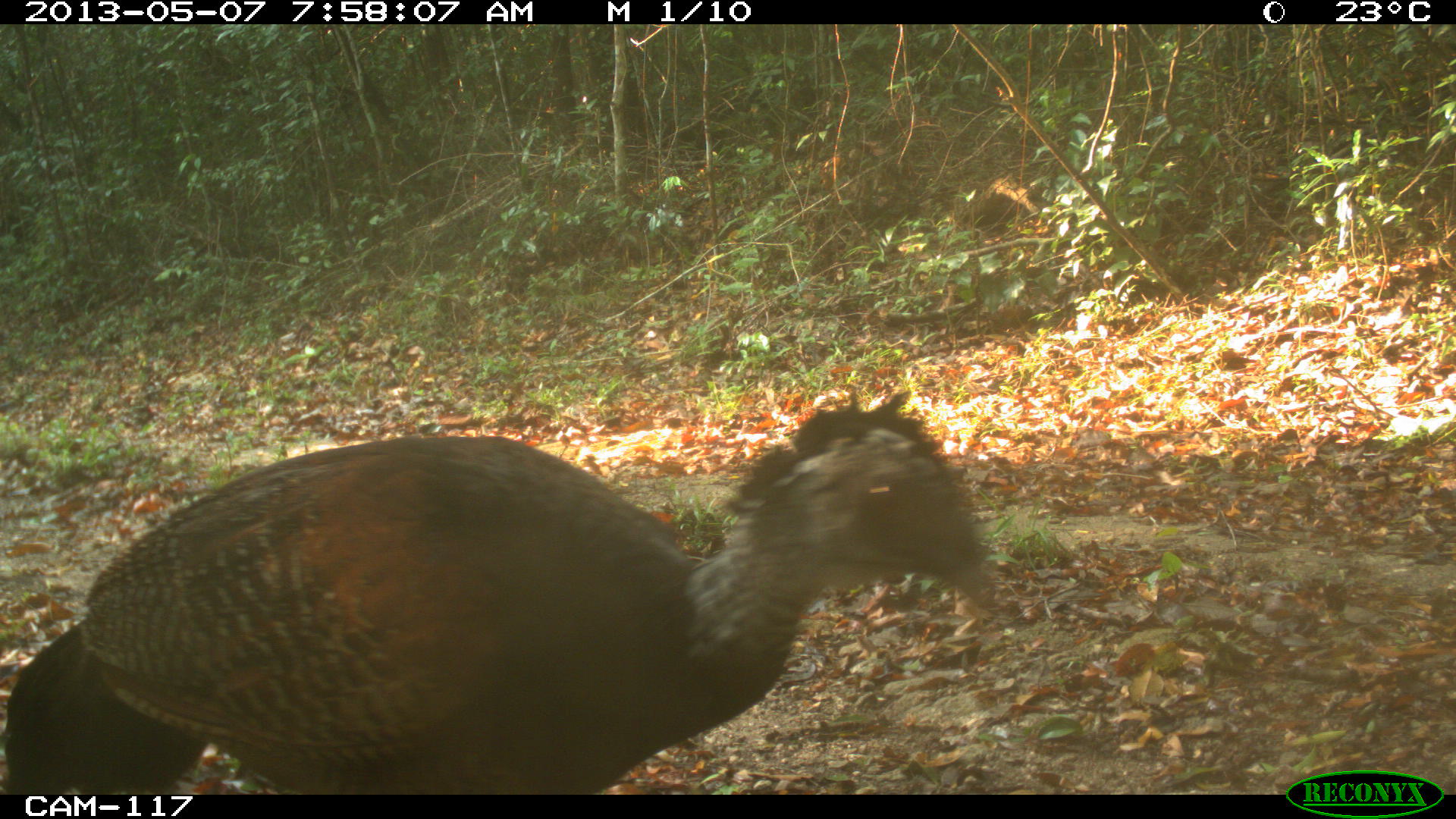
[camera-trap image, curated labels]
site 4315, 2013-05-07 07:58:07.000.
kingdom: Animalia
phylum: Chordata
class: Aves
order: Galliformes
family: Cracidae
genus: Crax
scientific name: Crax rubra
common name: great curassow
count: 1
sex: female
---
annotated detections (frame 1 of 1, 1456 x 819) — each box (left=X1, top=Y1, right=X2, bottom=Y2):
crax rubra: (left=3, top=387, right=998, bottom=793)